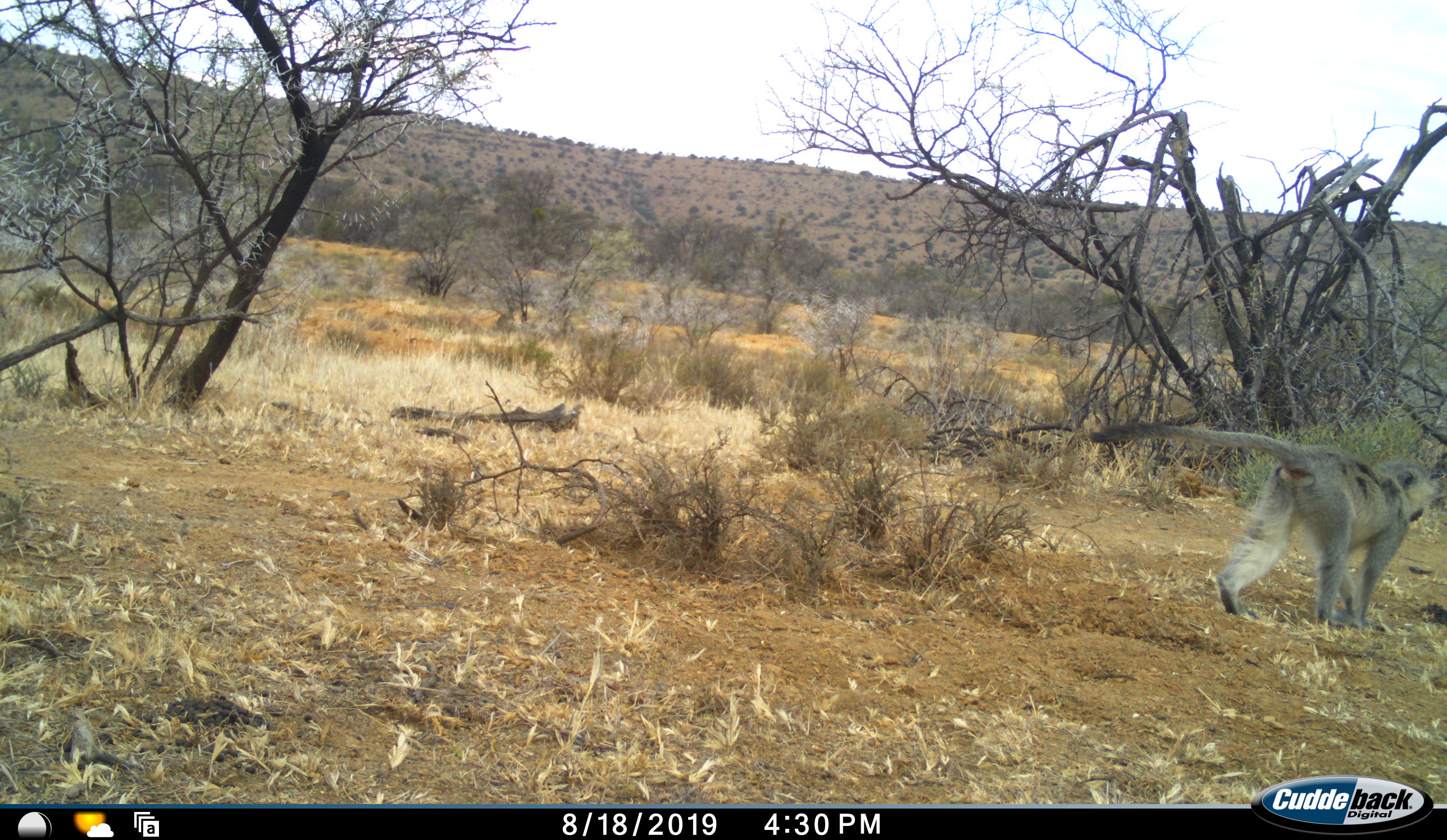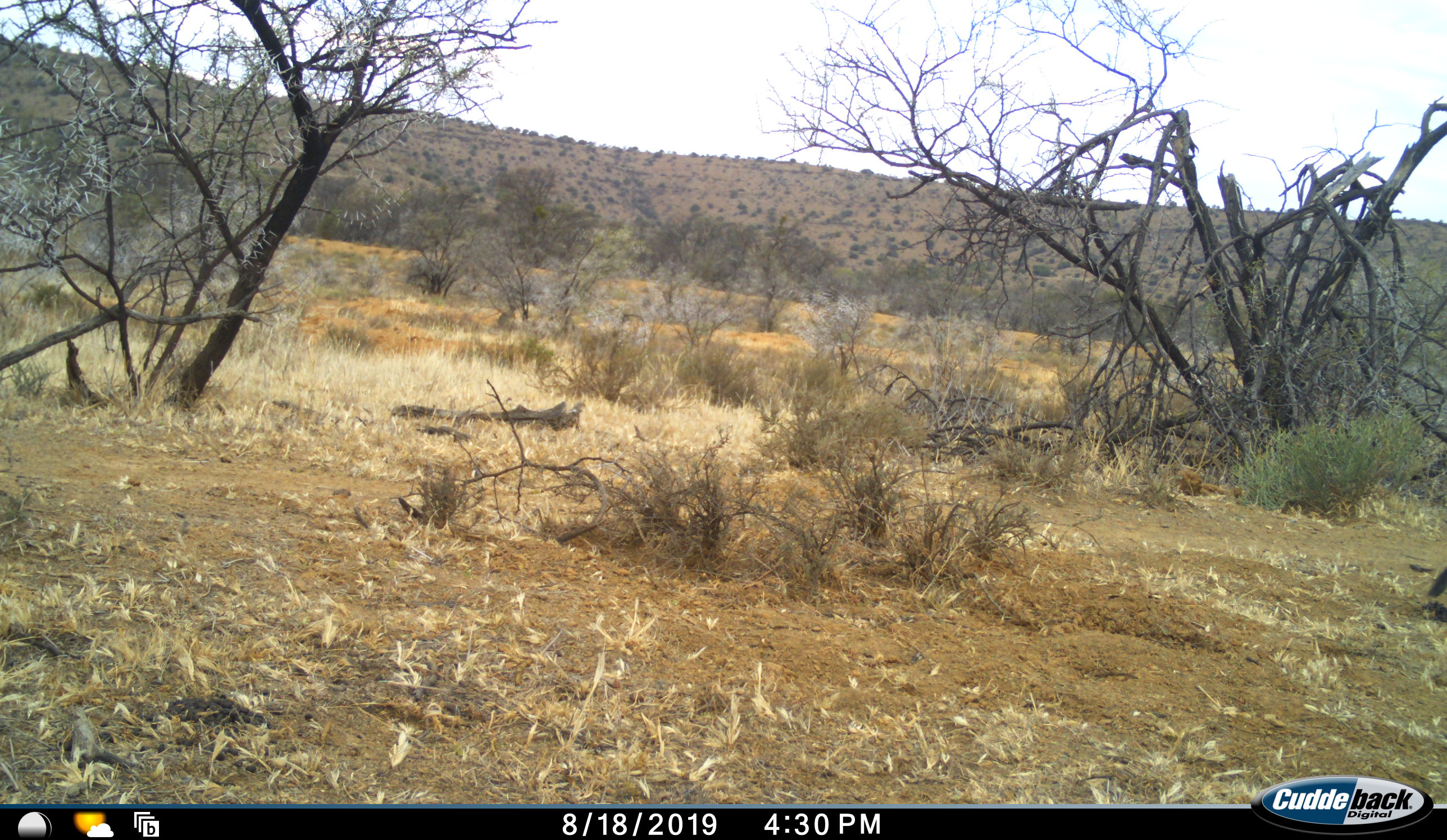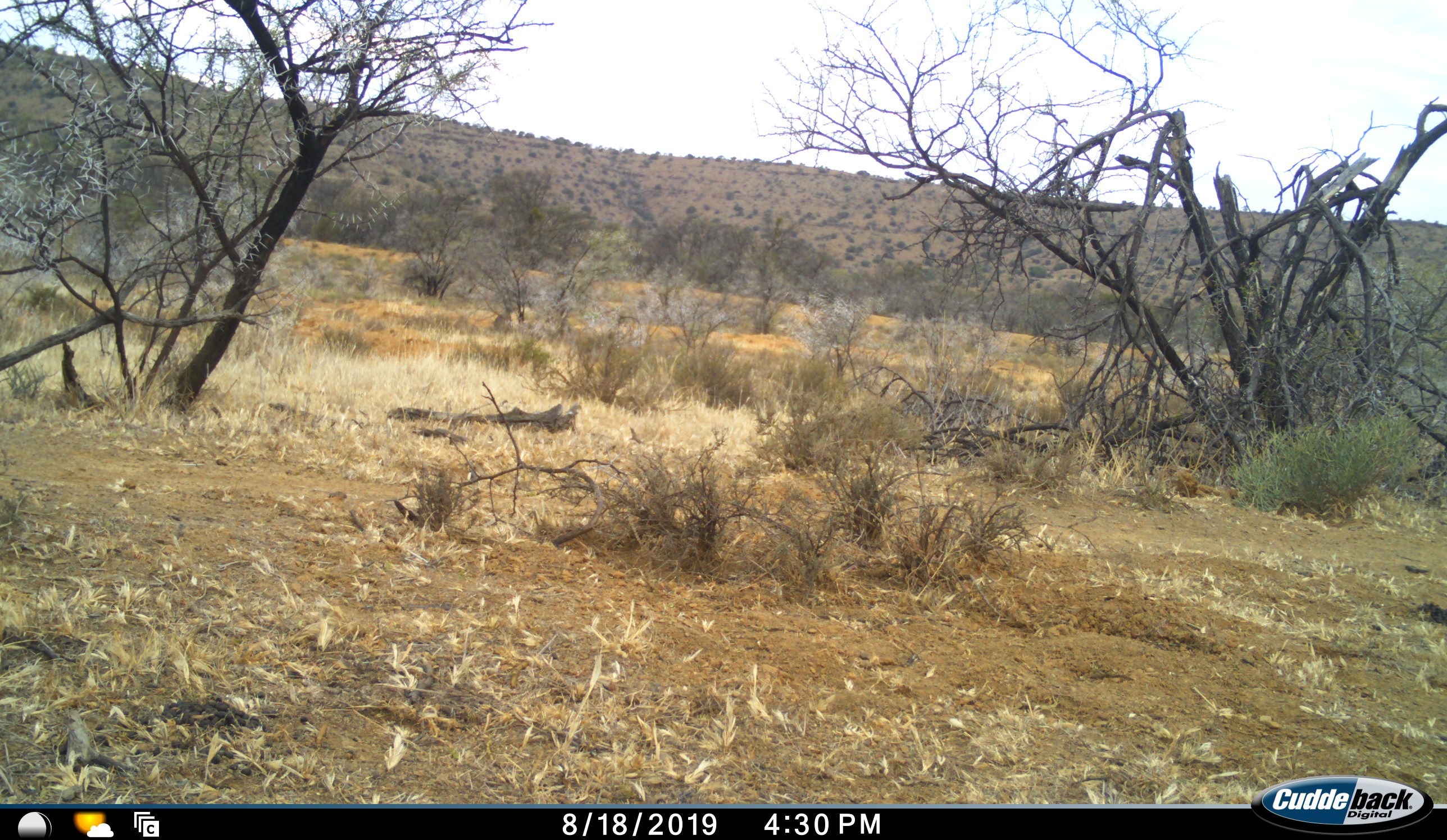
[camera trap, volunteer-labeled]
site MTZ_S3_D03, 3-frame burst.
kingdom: Animalia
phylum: Chordata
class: Mammalia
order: Primates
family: Cercopithecidae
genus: Chlorocebus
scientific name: Chlorocebus pygerythrus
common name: vervet monkey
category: monkeyvervet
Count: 1.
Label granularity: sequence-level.